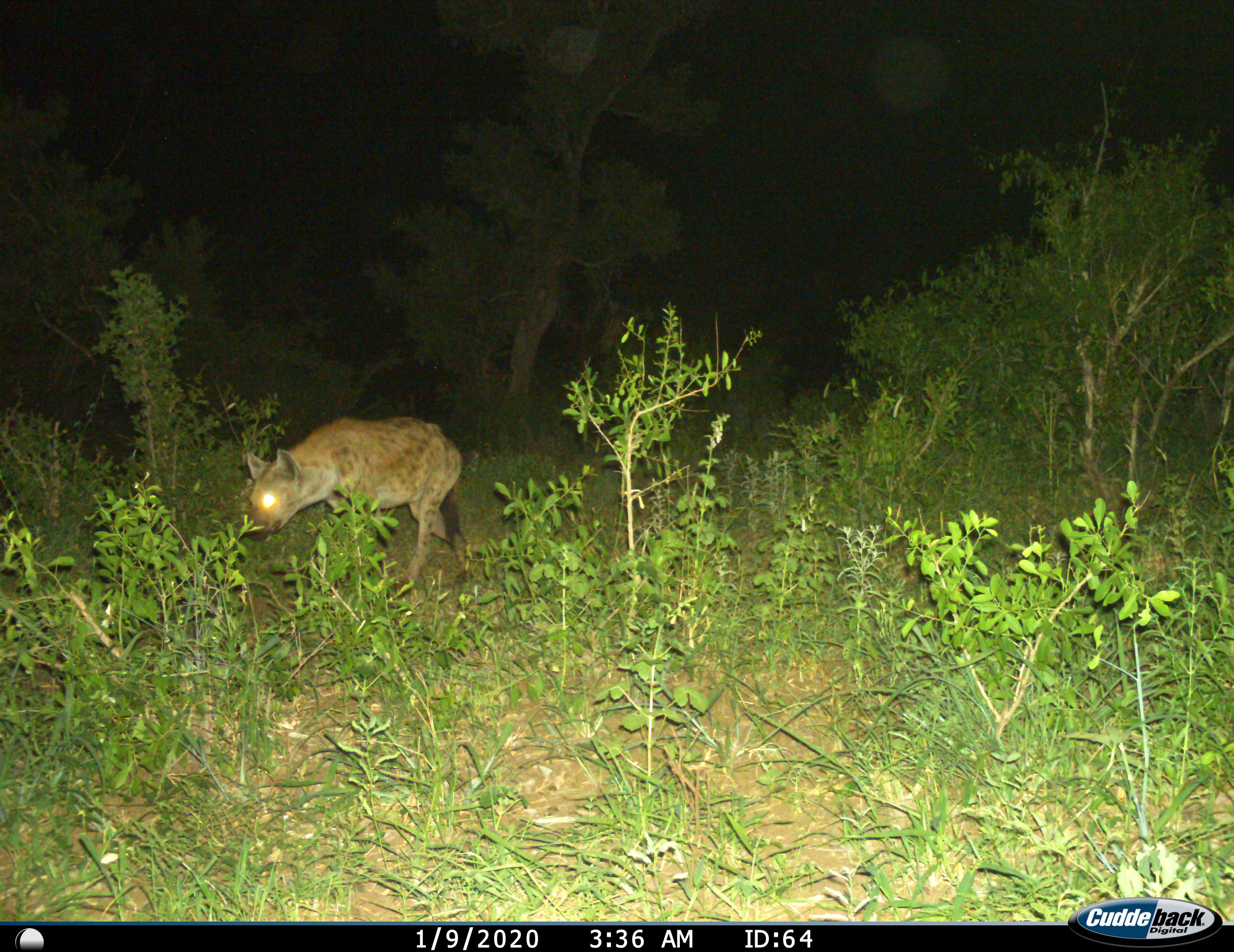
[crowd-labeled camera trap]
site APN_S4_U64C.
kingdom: Animalia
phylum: Chordata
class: Mammalia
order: Carnivora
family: Hyaenidae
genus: Crocuta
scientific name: Crocuta crocuta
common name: spotted hyena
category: hyenaspotted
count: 1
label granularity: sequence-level